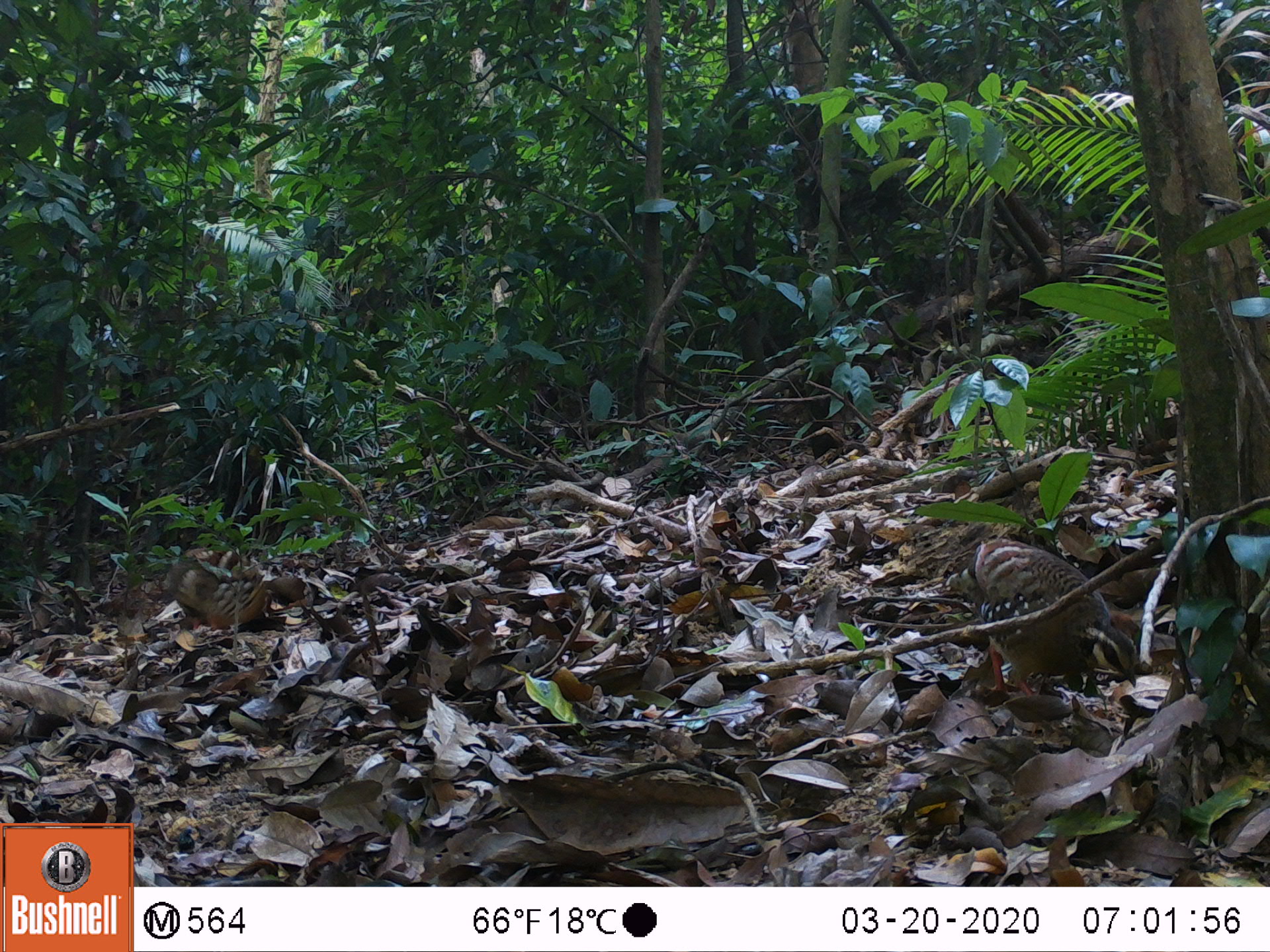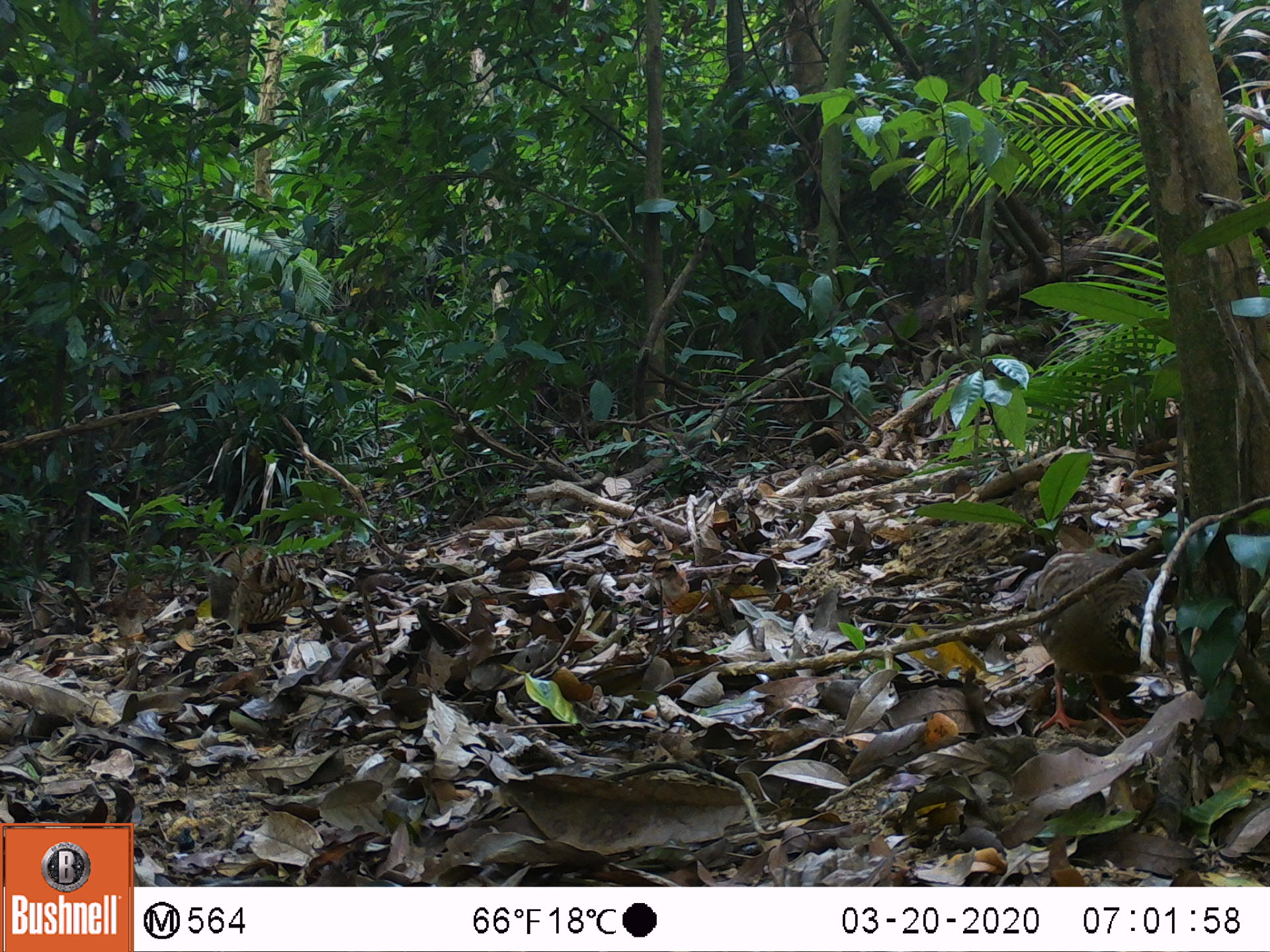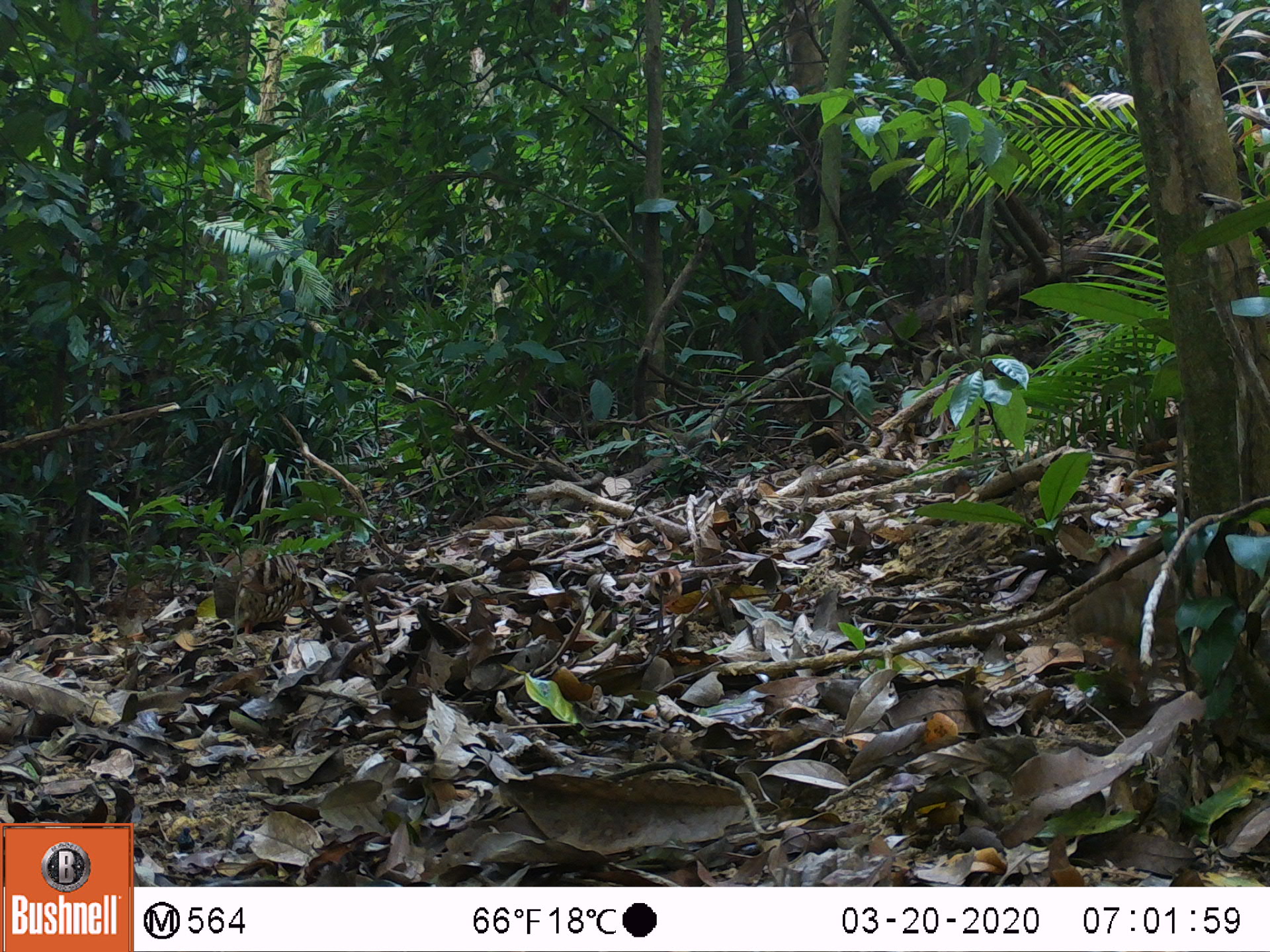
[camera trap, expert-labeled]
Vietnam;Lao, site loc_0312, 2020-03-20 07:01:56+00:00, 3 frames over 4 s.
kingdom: Animalia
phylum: Chordata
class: Aves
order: Galliformes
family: Phasianidae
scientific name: Phasianidae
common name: partridge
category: unidentified partridge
Unidentified partridge (partridge) (Phasianidae). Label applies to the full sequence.